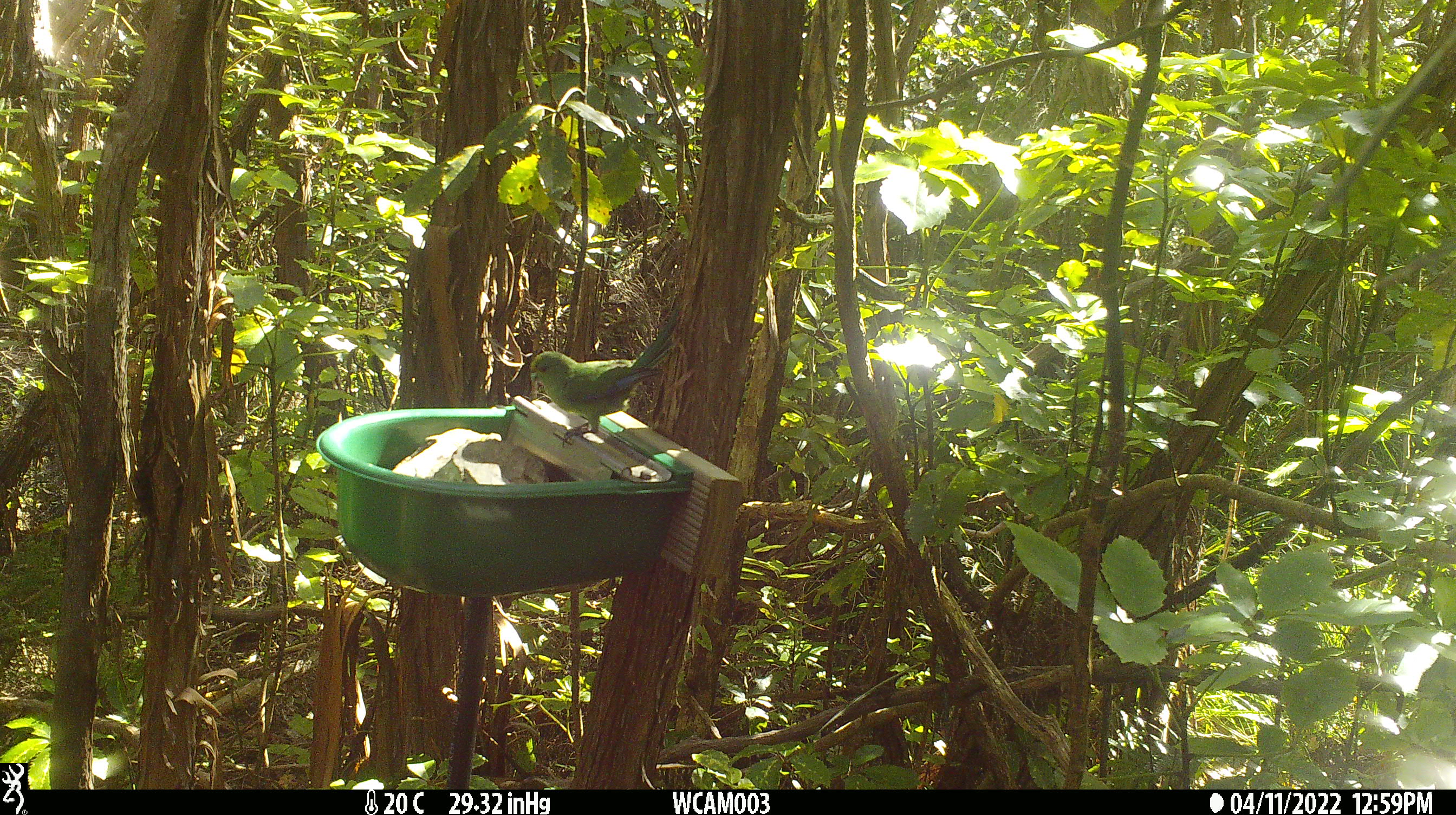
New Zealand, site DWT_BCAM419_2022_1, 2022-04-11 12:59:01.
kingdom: Animalia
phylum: Chordata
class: Aves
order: Psittaciformes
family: Psittaculidae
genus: Cyanoramphus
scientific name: Cyanoramphus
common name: parakeet